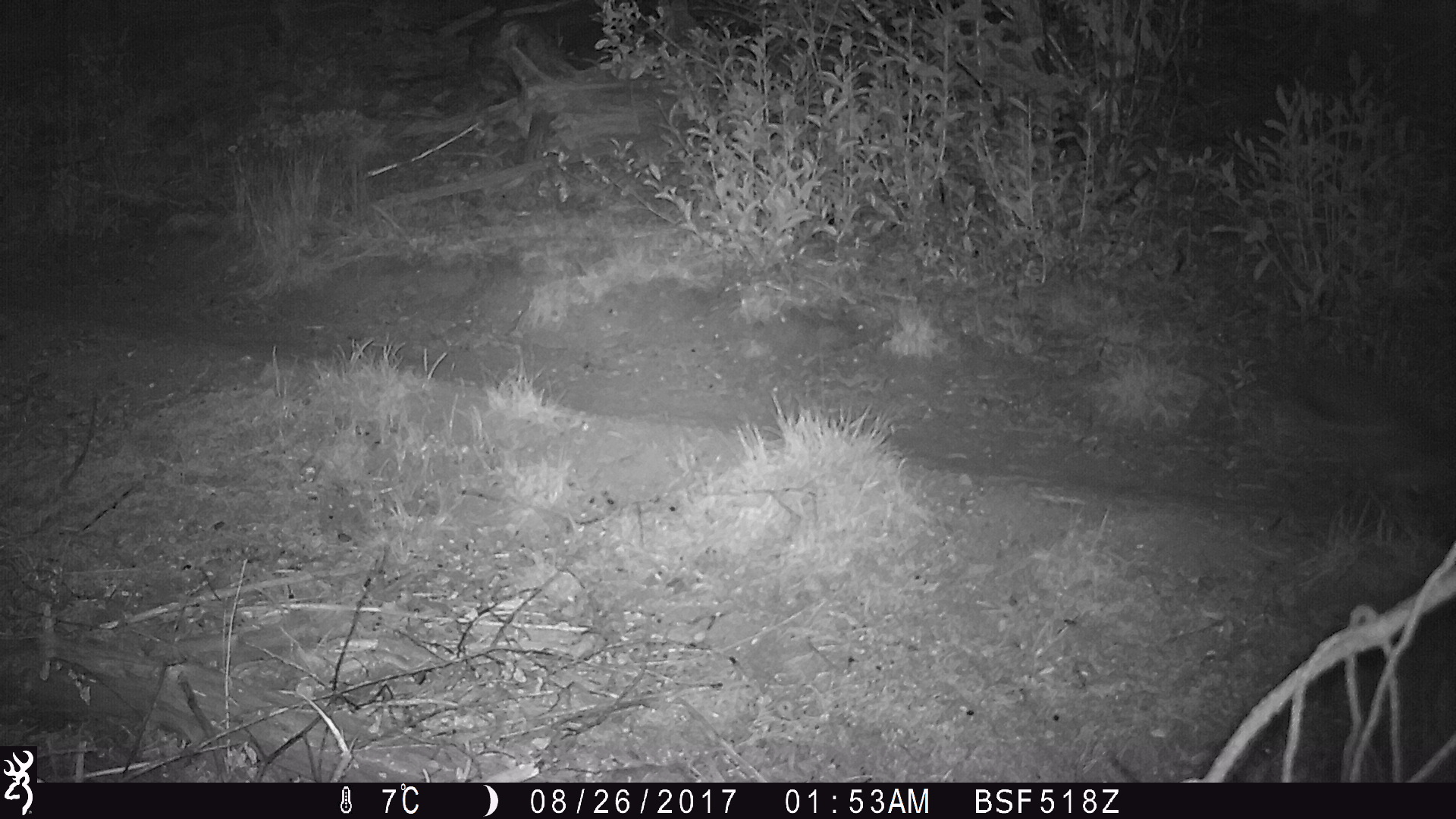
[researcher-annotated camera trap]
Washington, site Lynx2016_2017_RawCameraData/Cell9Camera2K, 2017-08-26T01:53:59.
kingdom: Animalia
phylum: Chordata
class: Mammalia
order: Lagomorpha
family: Leporidae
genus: Lepus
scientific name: Lepus americanus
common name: snowshoe hare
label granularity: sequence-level